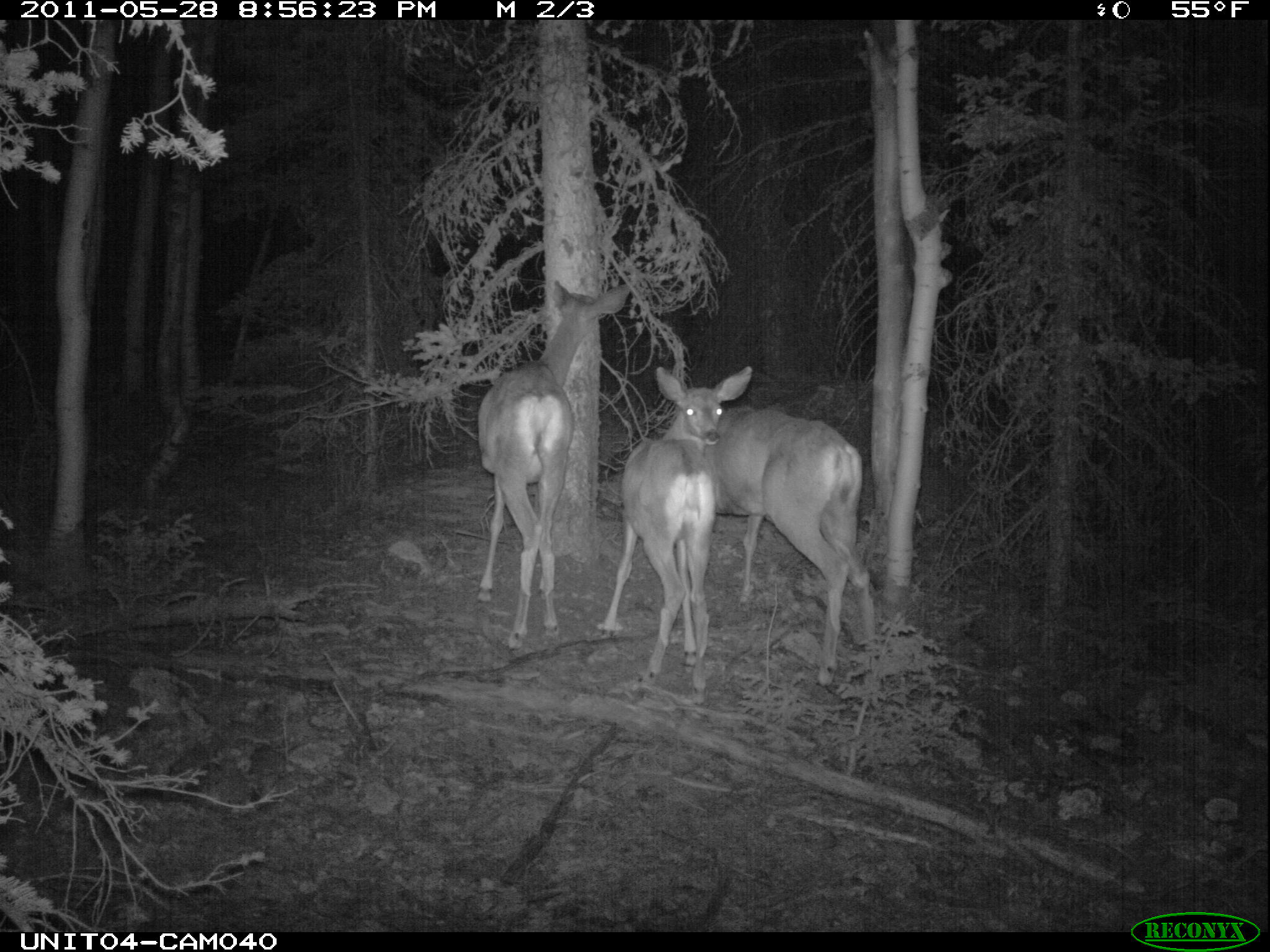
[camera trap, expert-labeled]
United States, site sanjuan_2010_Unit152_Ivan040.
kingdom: Animalia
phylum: Chordata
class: Mammalia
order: Artiodactyla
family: Cervidae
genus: Odocoileus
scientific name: Odocoileus hemionus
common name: mule deer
Odocoileus hemionus (mule deer).